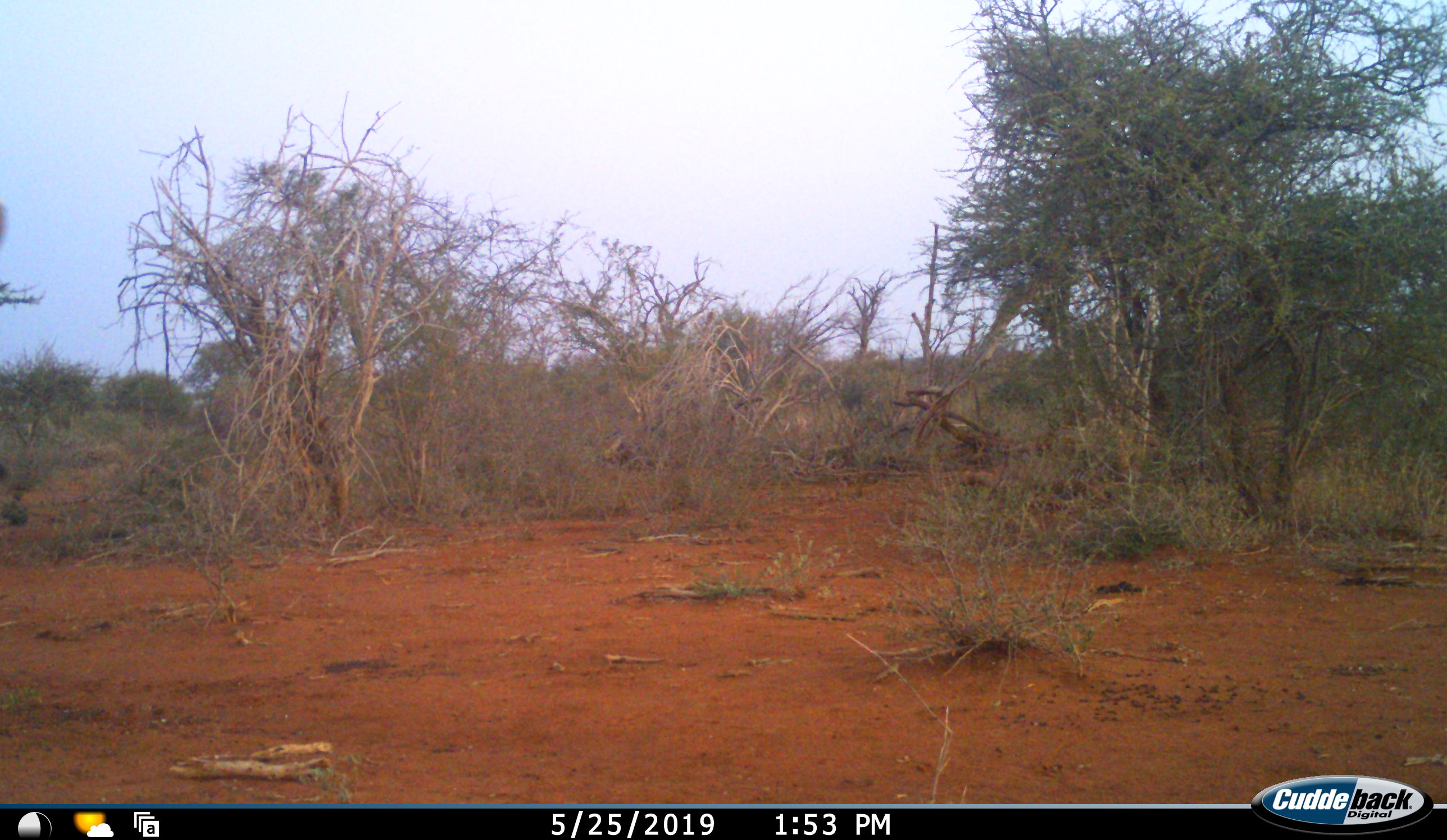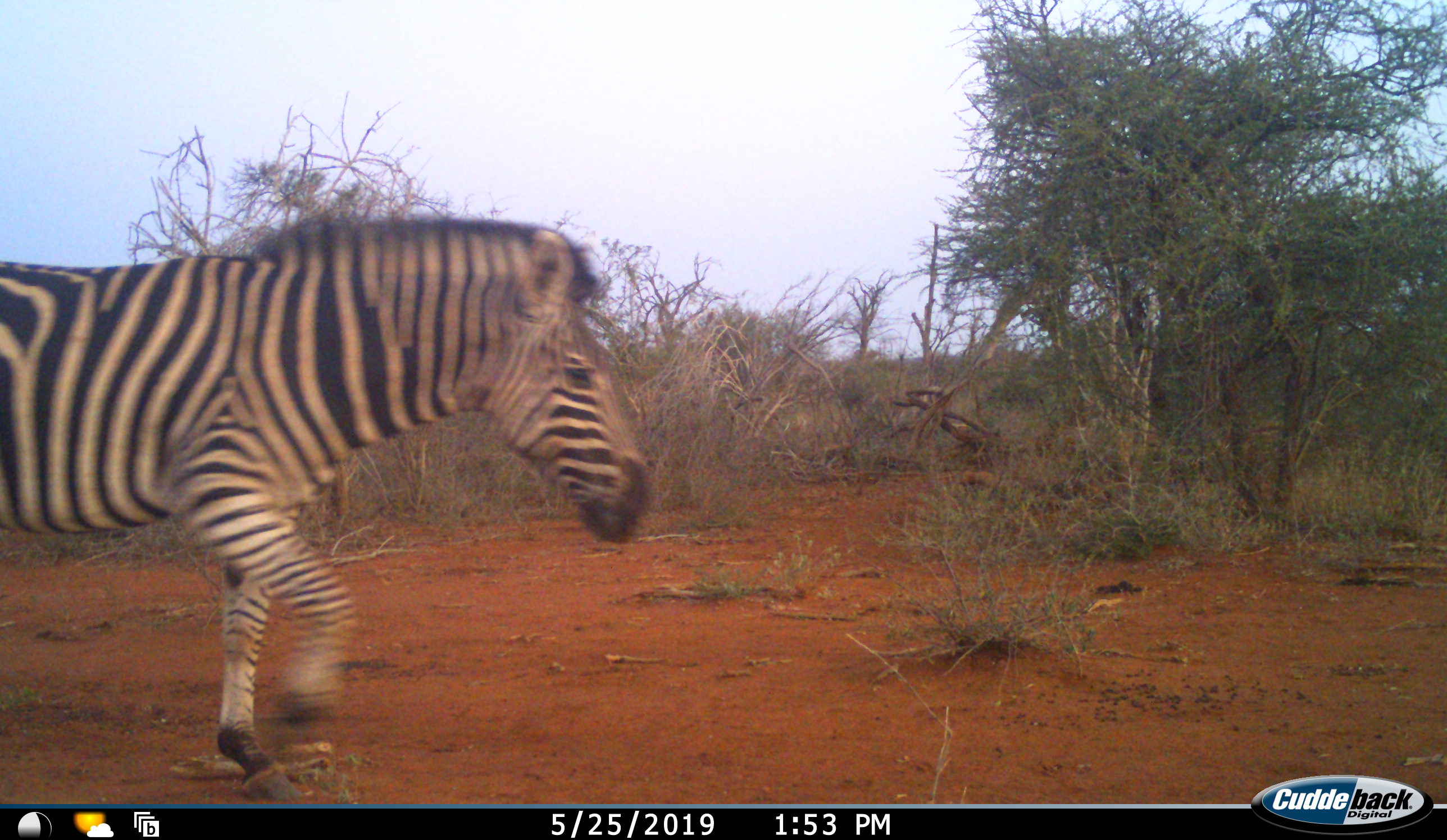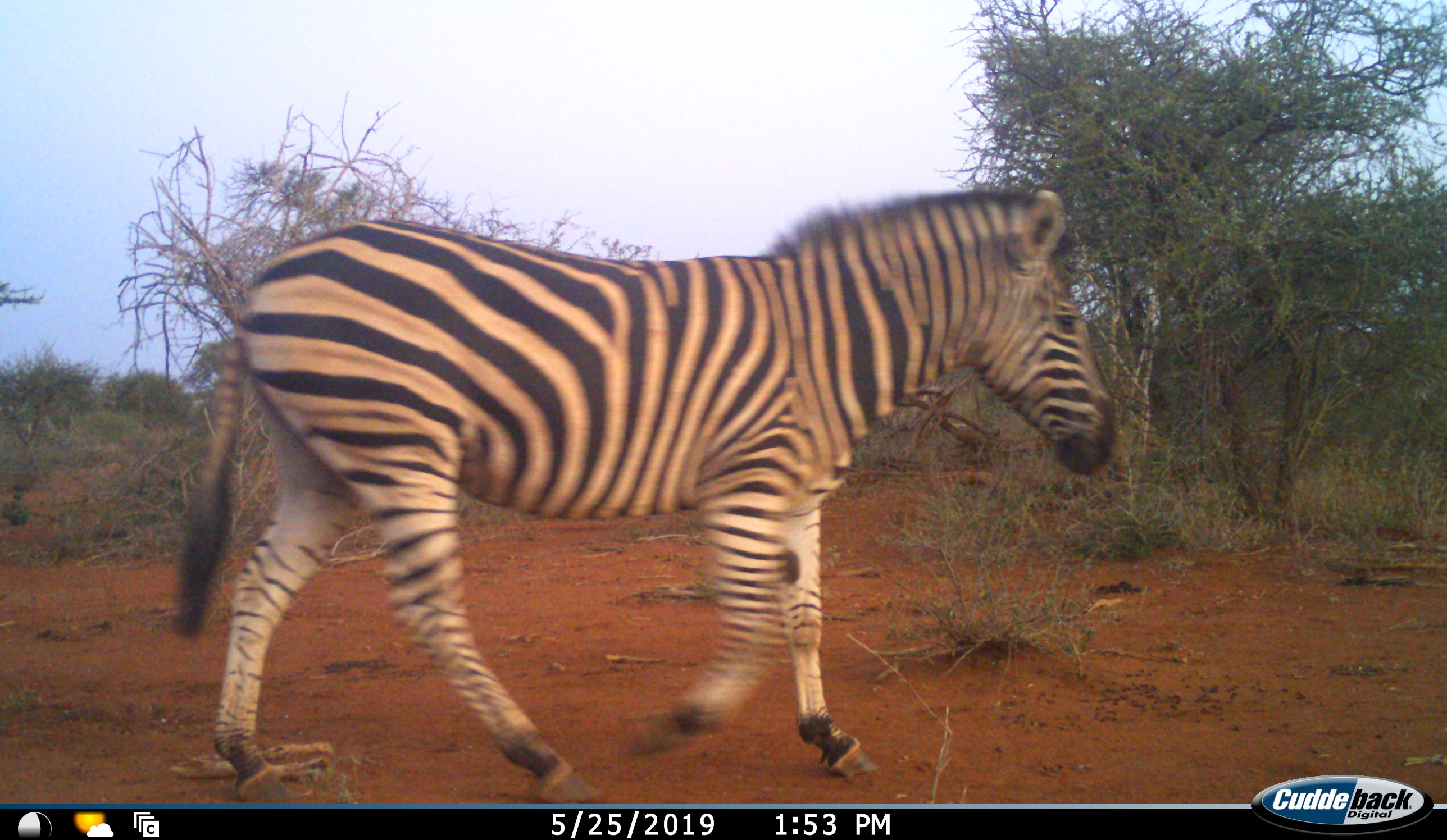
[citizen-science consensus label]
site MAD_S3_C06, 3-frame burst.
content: unidentified animal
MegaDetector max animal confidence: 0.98